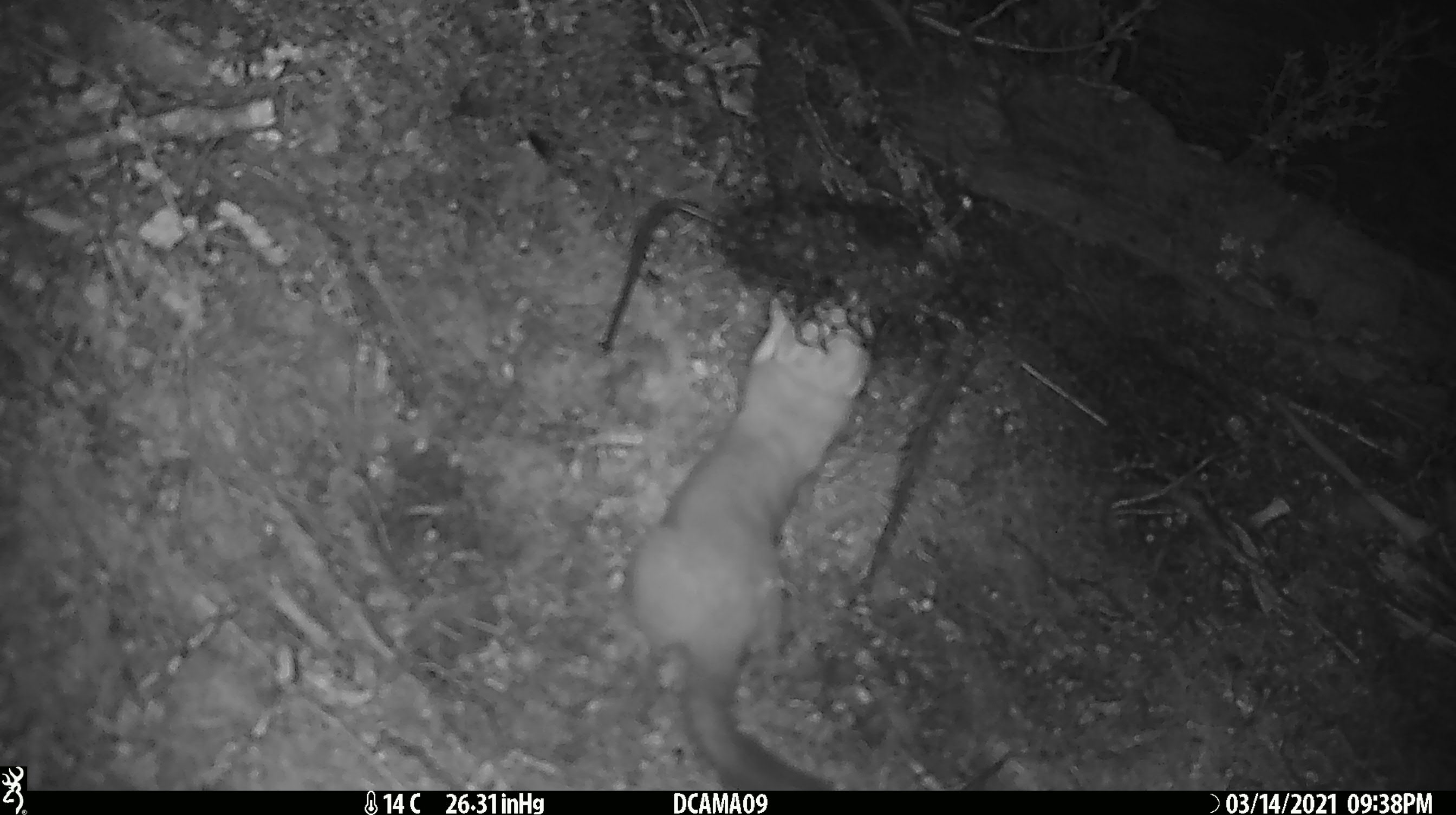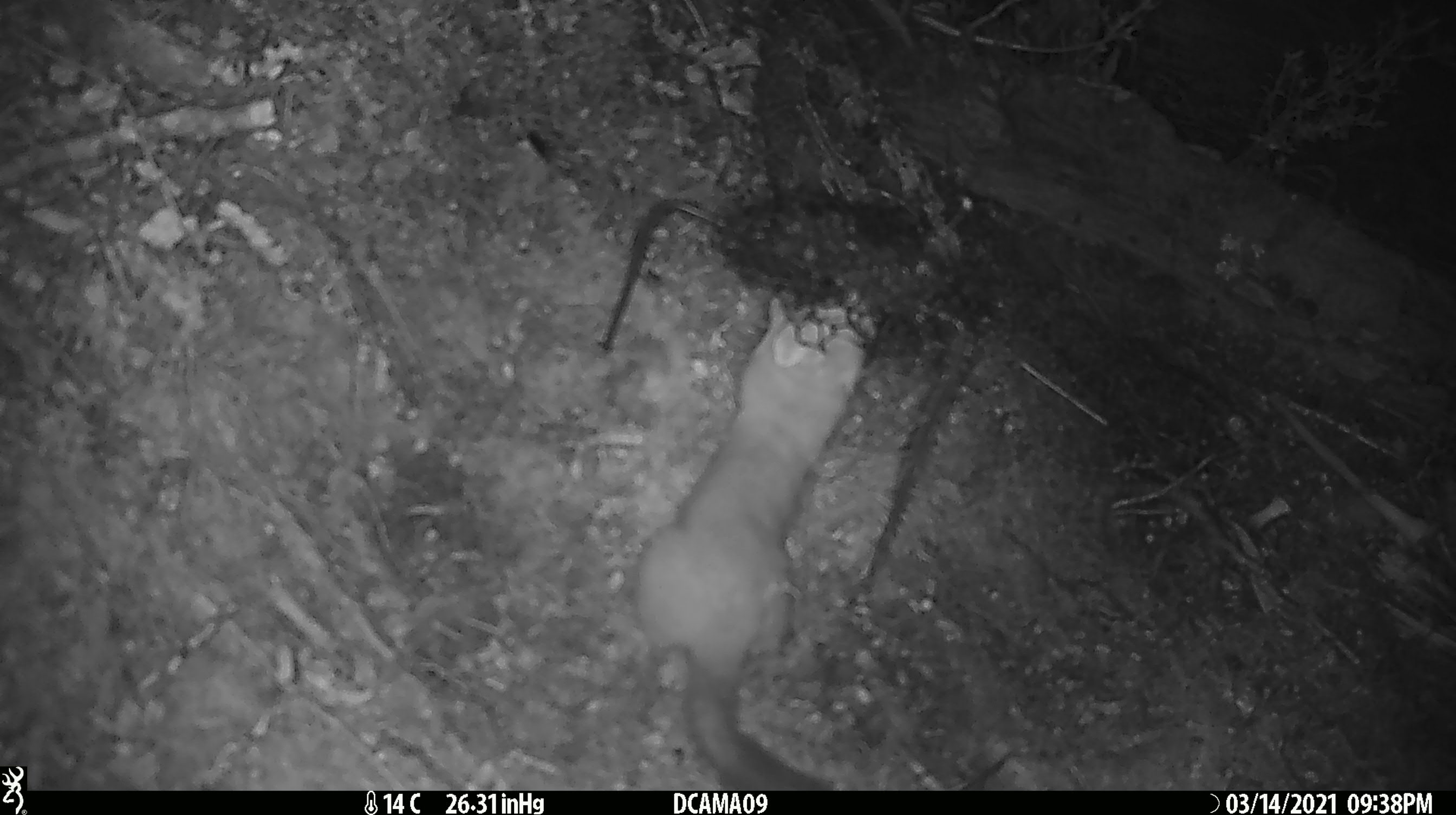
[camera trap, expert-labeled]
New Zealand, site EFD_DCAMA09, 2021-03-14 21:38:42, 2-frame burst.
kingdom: Animalia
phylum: Chordata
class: Mammalia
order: Carnivora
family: Mustelidae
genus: Mustela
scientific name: Mustela erminea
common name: stoat